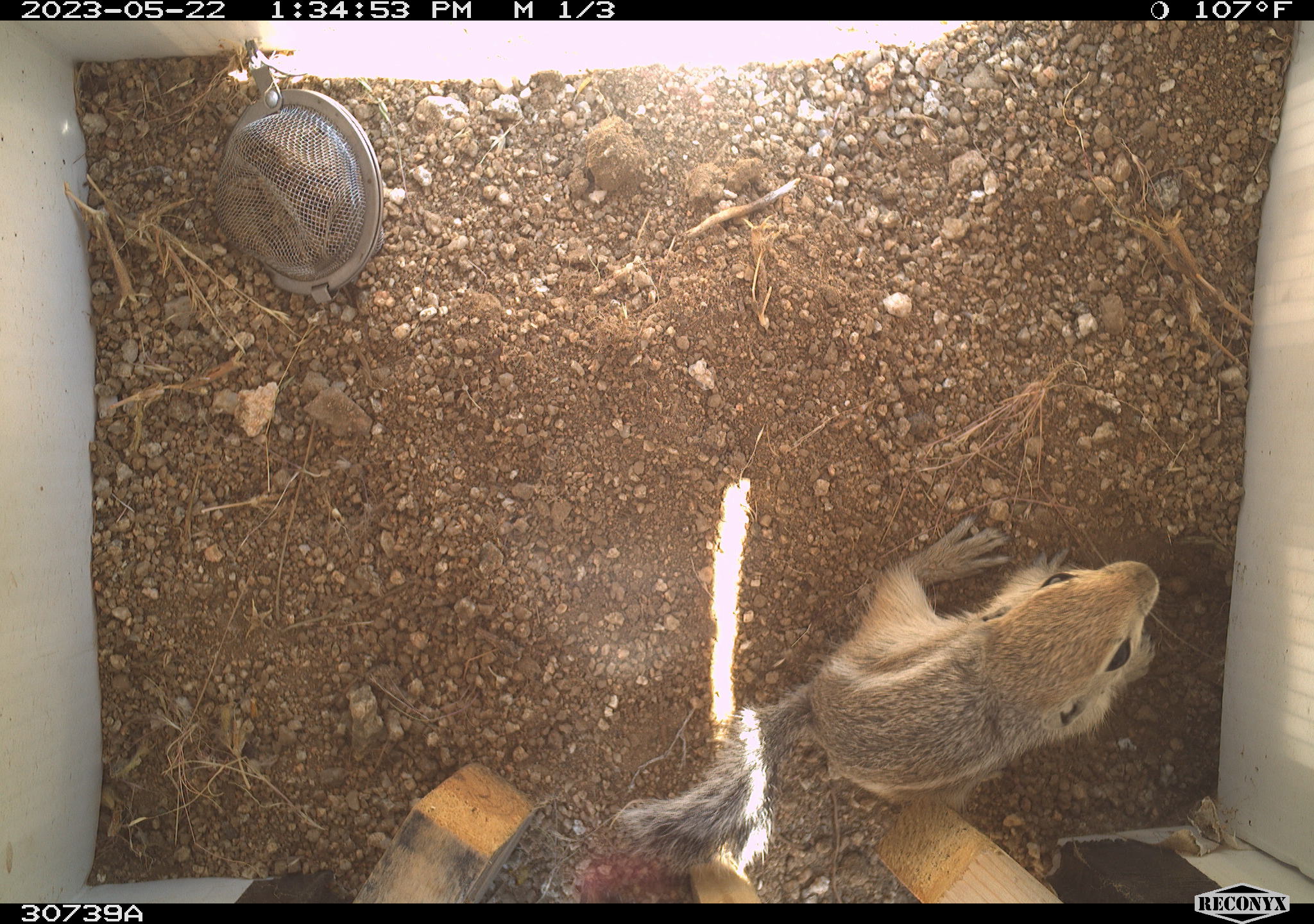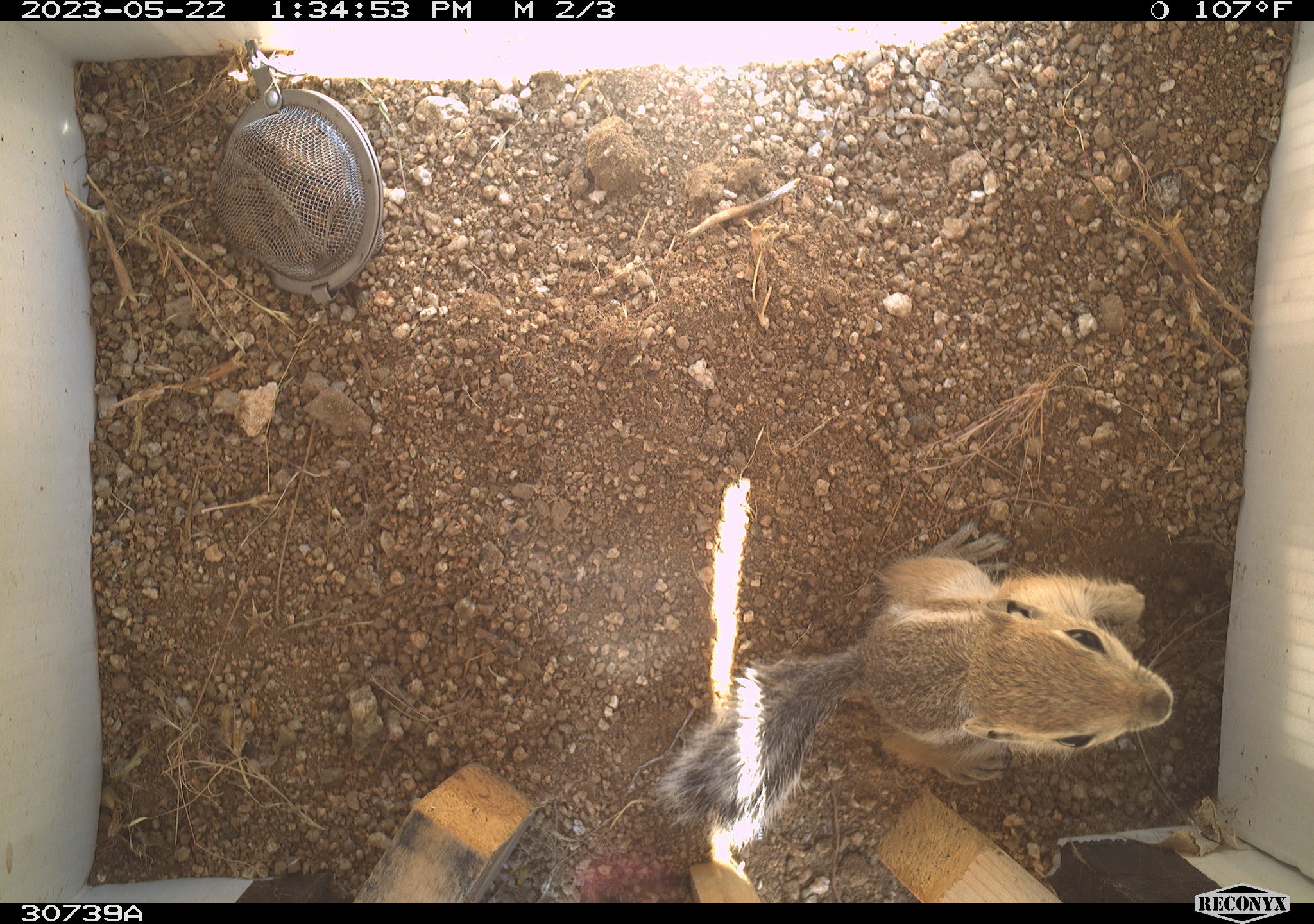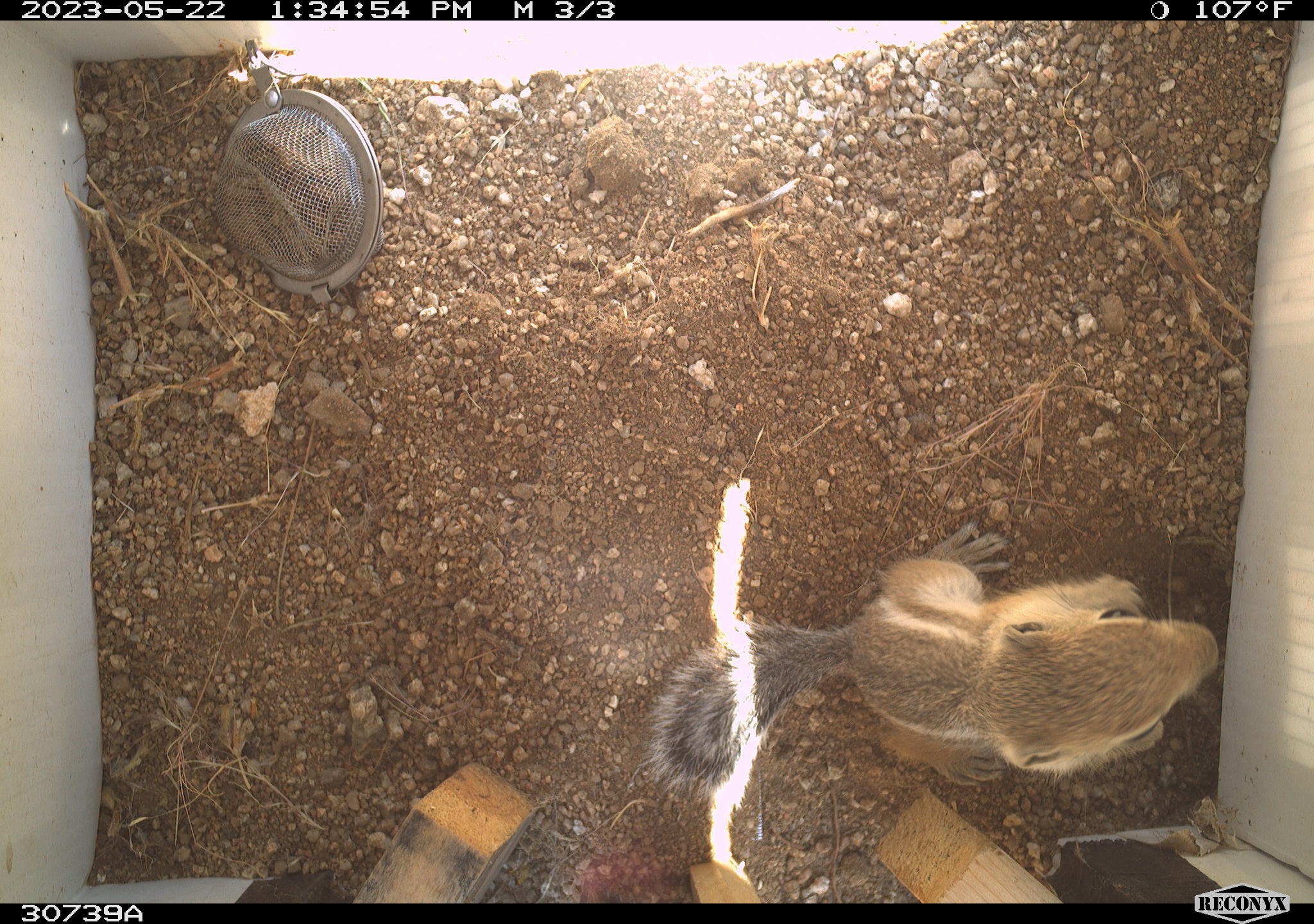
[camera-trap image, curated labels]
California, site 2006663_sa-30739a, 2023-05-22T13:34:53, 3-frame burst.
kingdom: Animalia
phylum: Chordata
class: Mammalia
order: Rodentia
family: Sciuridae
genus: Ammospermophilus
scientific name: Ammospermophilus leucurus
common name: white-tailed antelope squirrel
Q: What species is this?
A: White-tailed antelope squirrel (Ammospermophilus leucurus).